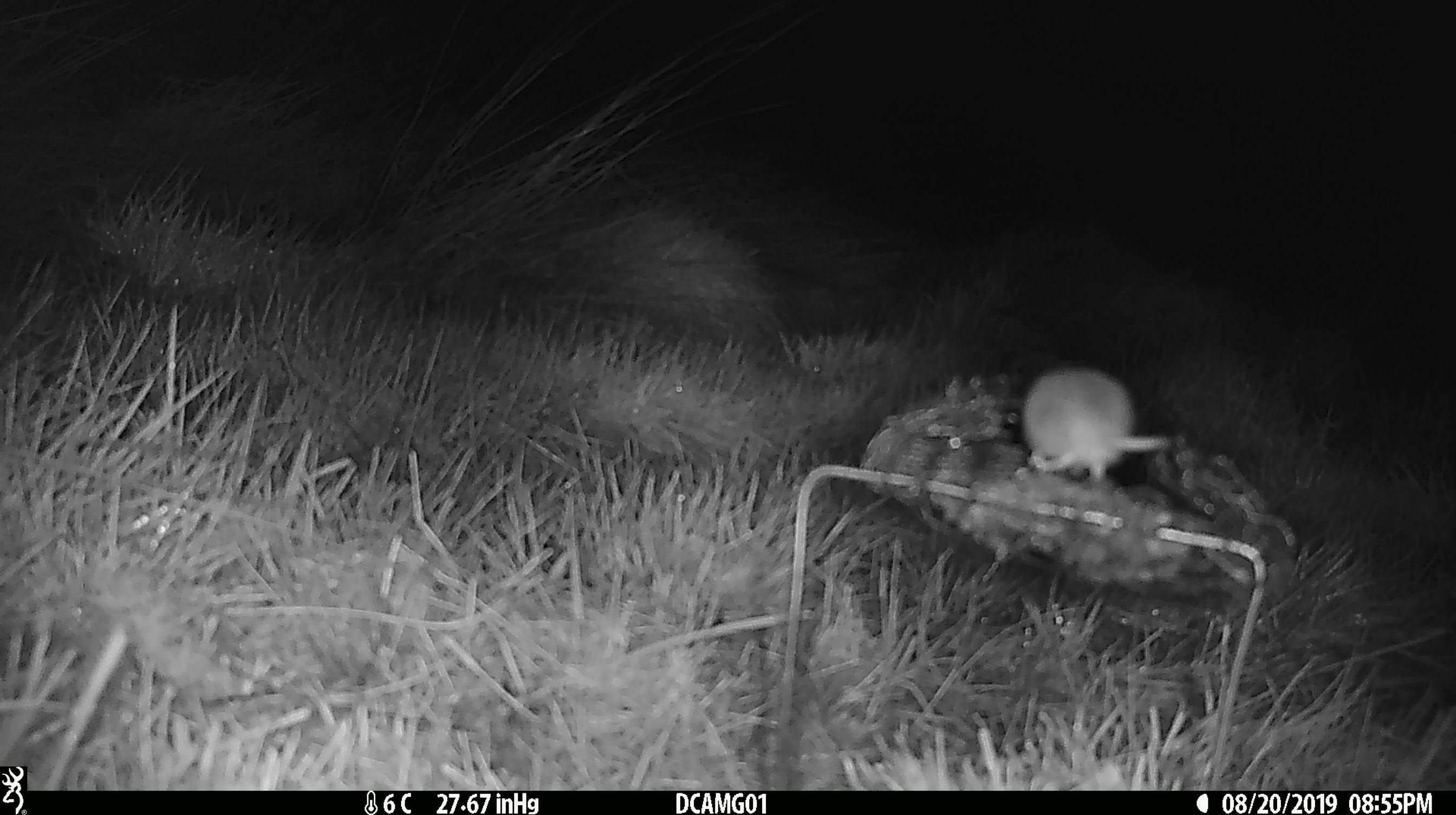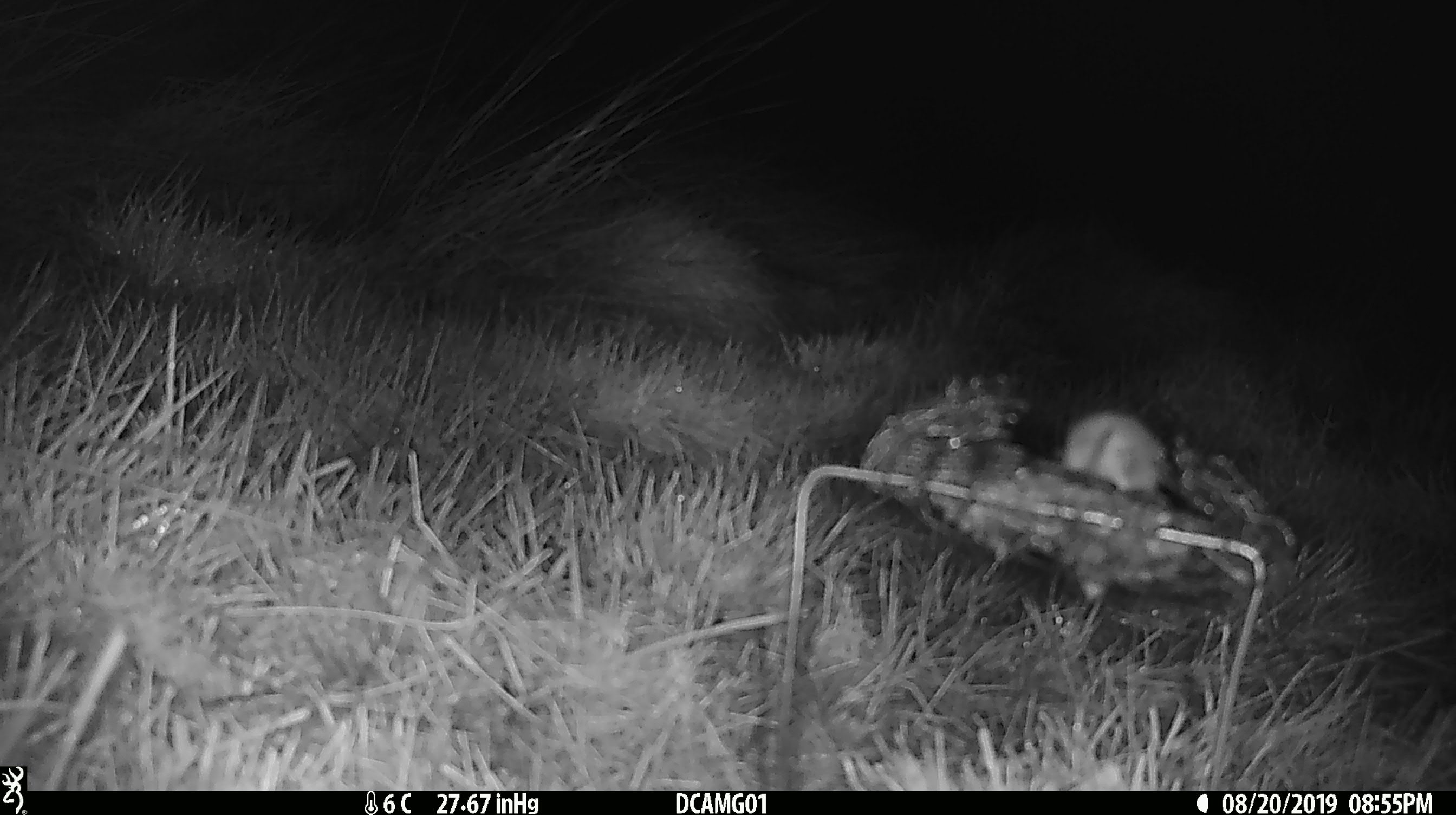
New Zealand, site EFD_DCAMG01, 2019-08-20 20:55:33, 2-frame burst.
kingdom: Animalia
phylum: Chordata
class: Mammalia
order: Rodentia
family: Muridae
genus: Mus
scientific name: Mus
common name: mouse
Mouse (Mus).